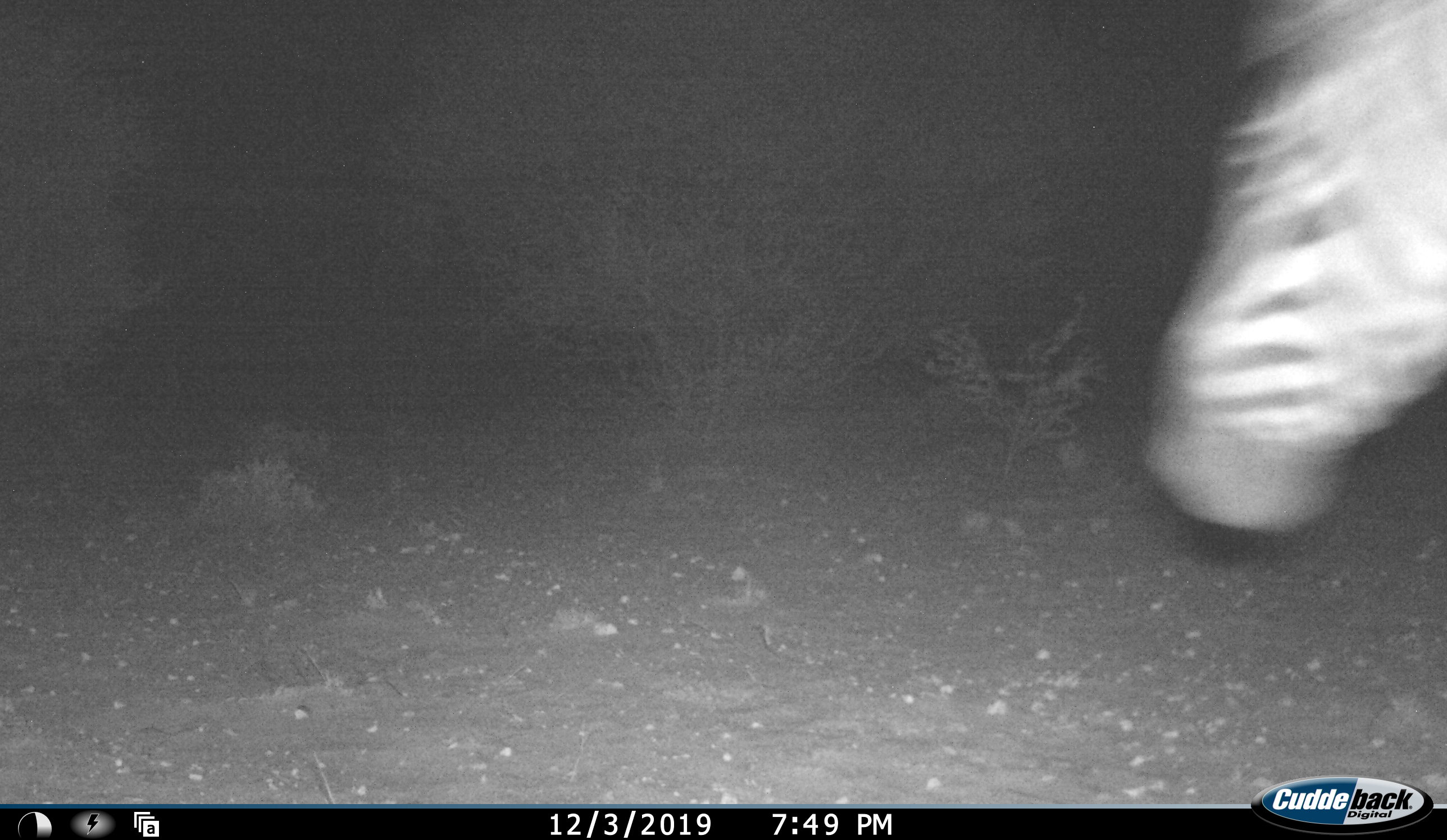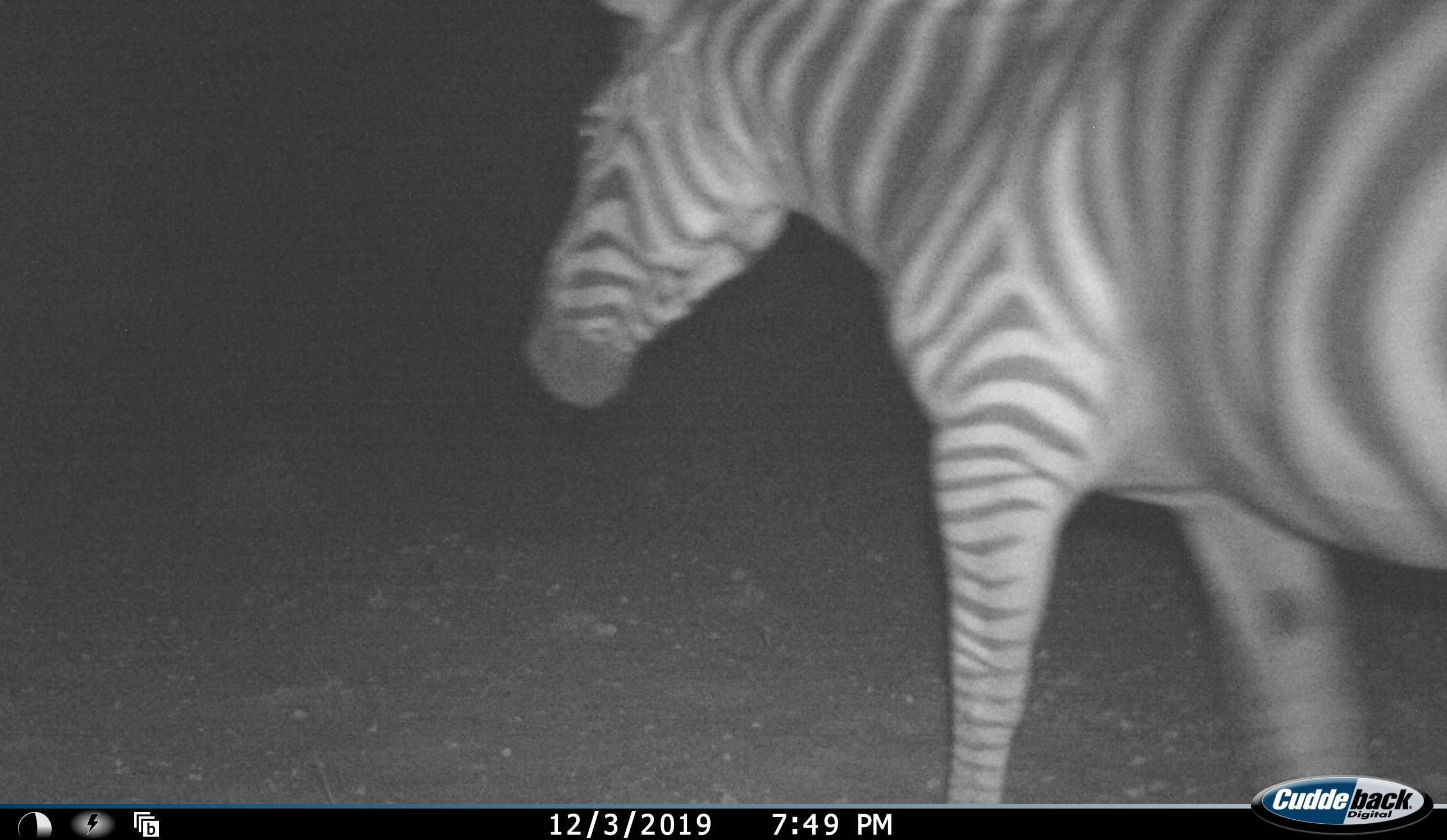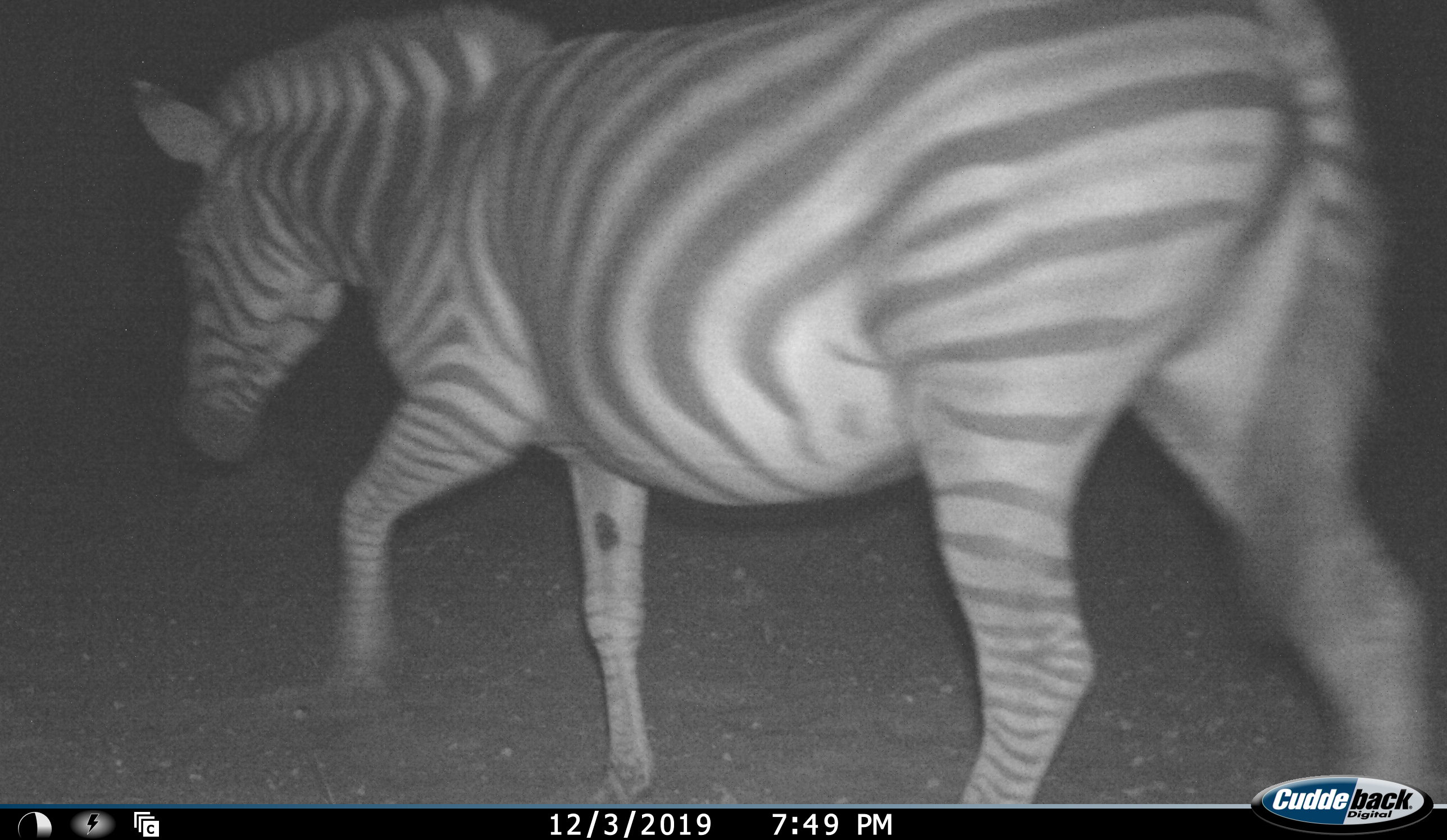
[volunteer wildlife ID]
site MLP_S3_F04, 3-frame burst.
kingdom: Animalia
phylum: Chordata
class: Mammalia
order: Perissodactyla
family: Equidae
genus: Equus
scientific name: Equus quagga burchellii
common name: burchell's zebra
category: zebraburchells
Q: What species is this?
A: Zebraburchells (burchell's zebra) (Equus quagga burchellii).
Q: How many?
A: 1.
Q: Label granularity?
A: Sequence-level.